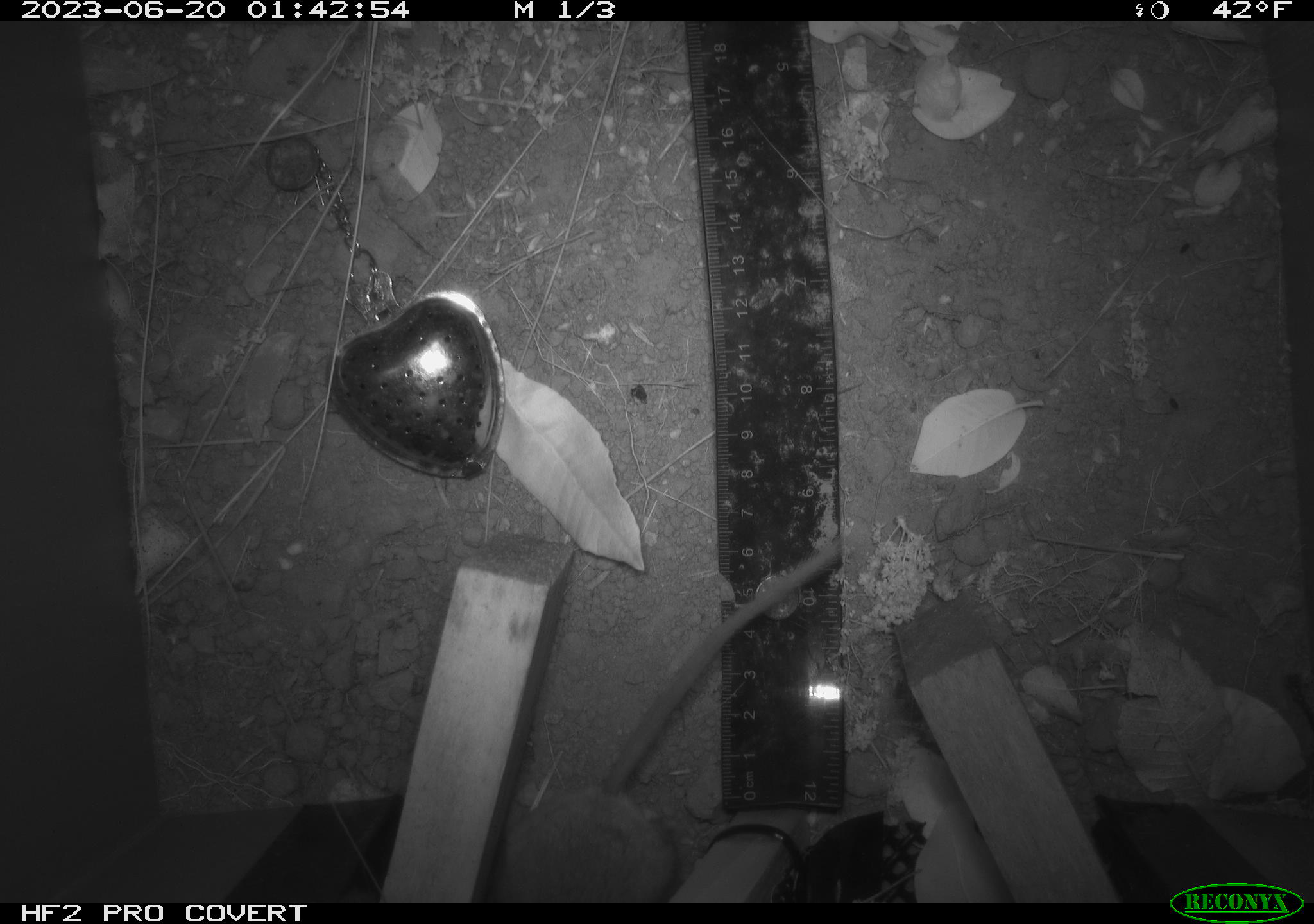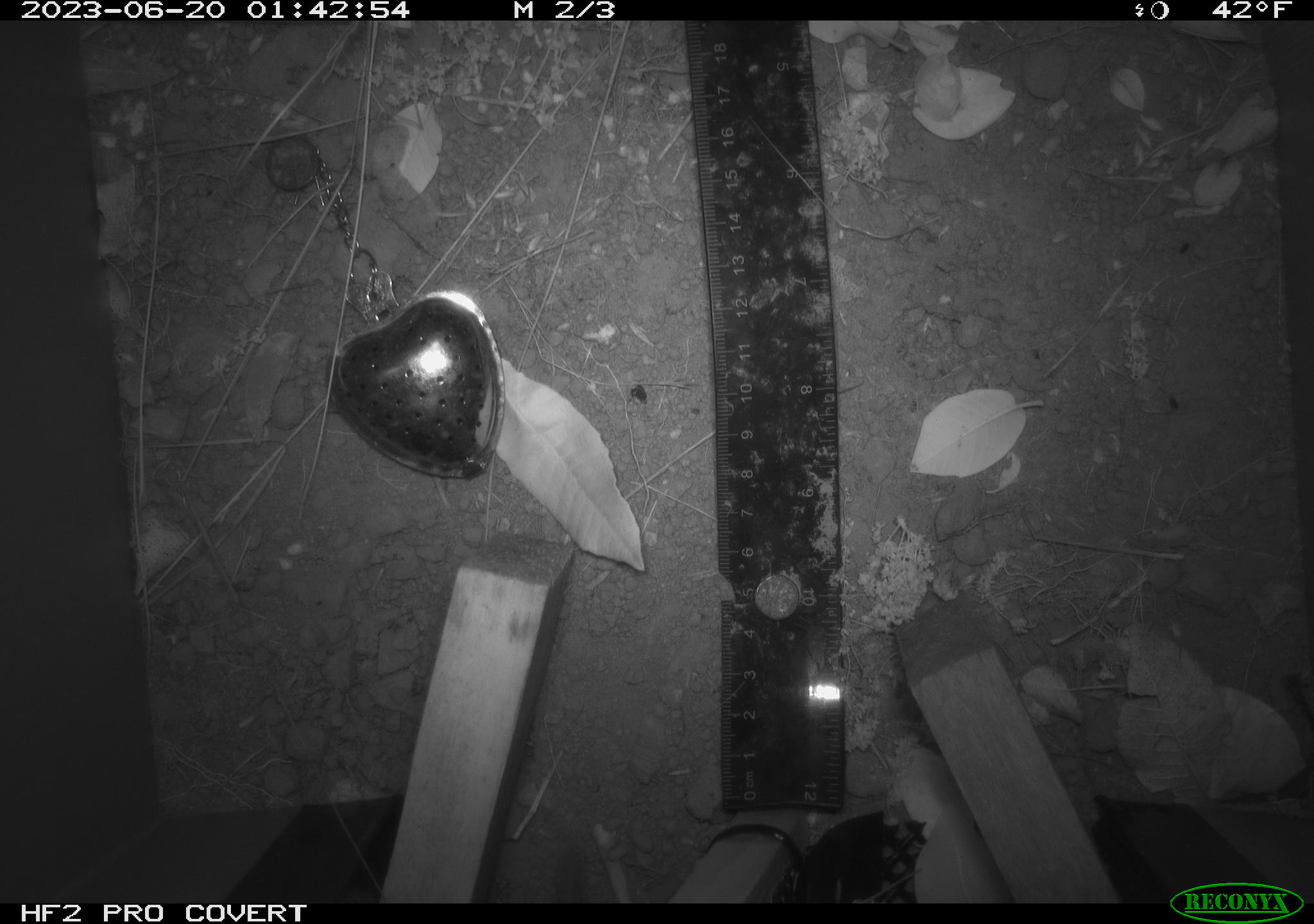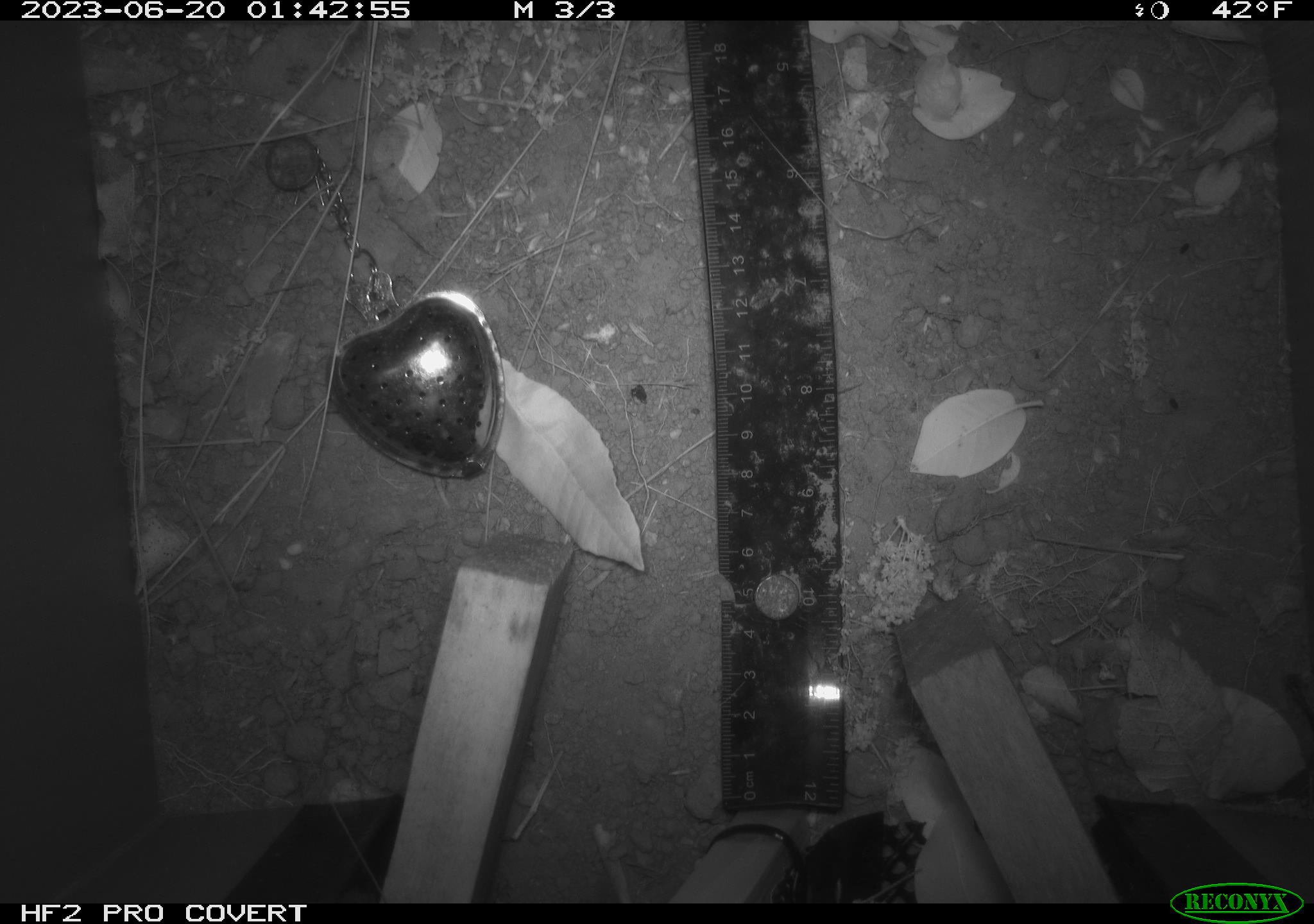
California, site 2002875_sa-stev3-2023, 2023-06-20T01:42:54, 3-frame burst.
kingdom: Animalia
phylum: Chordata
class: Mammalia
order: Rodentia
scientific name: Rodentia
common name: mouse species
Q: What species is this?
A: Mouse species (Rodentia).